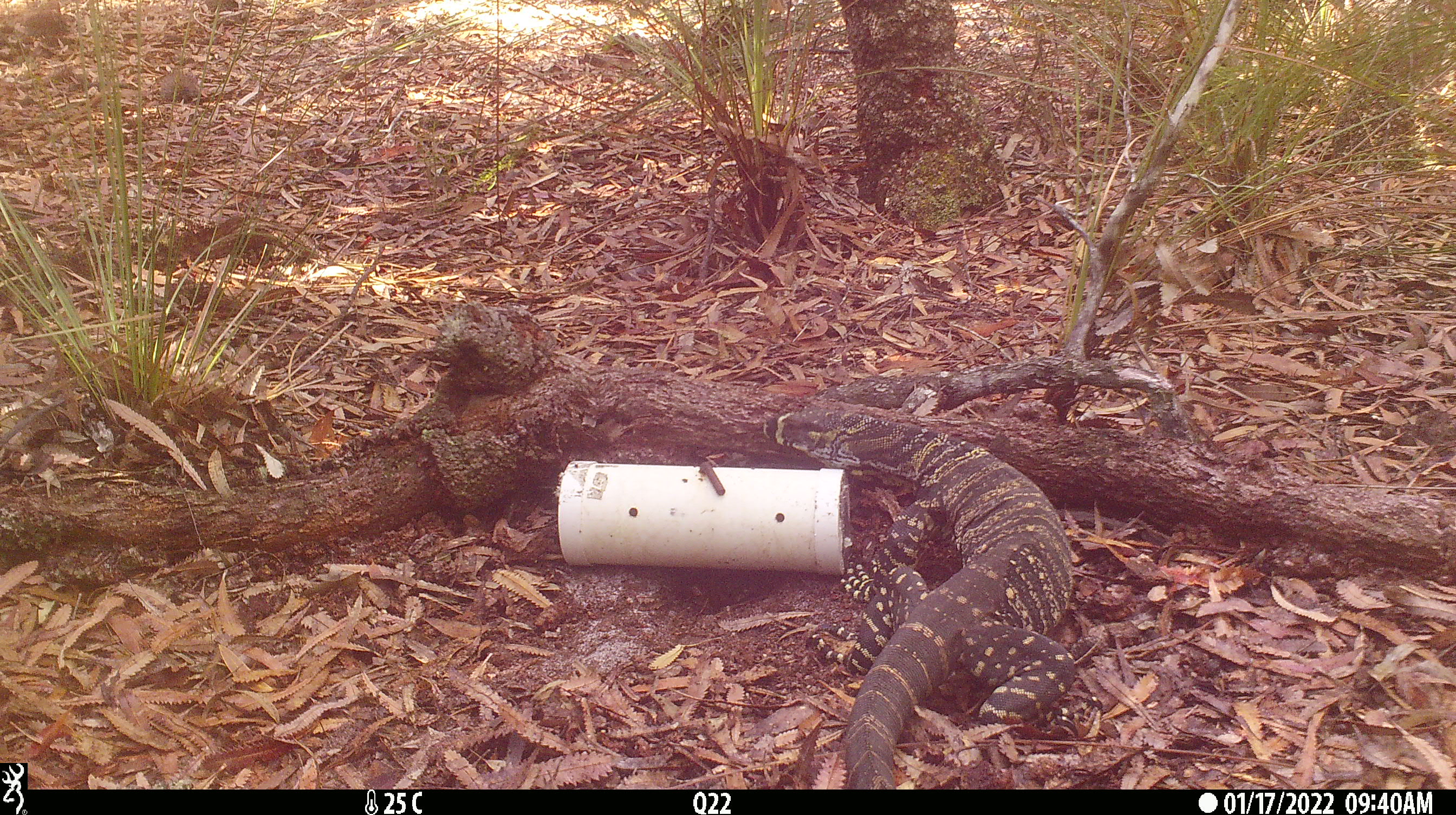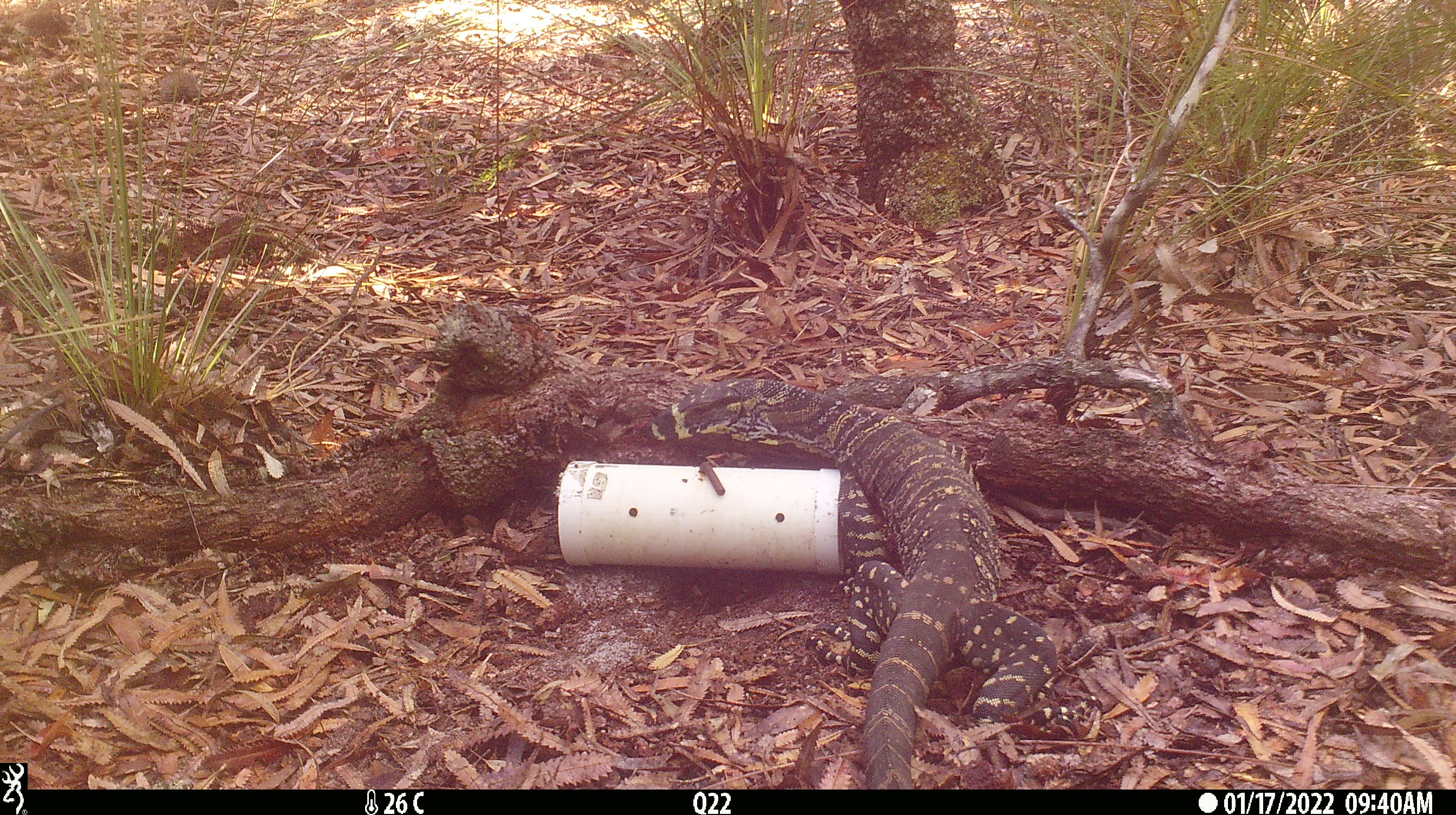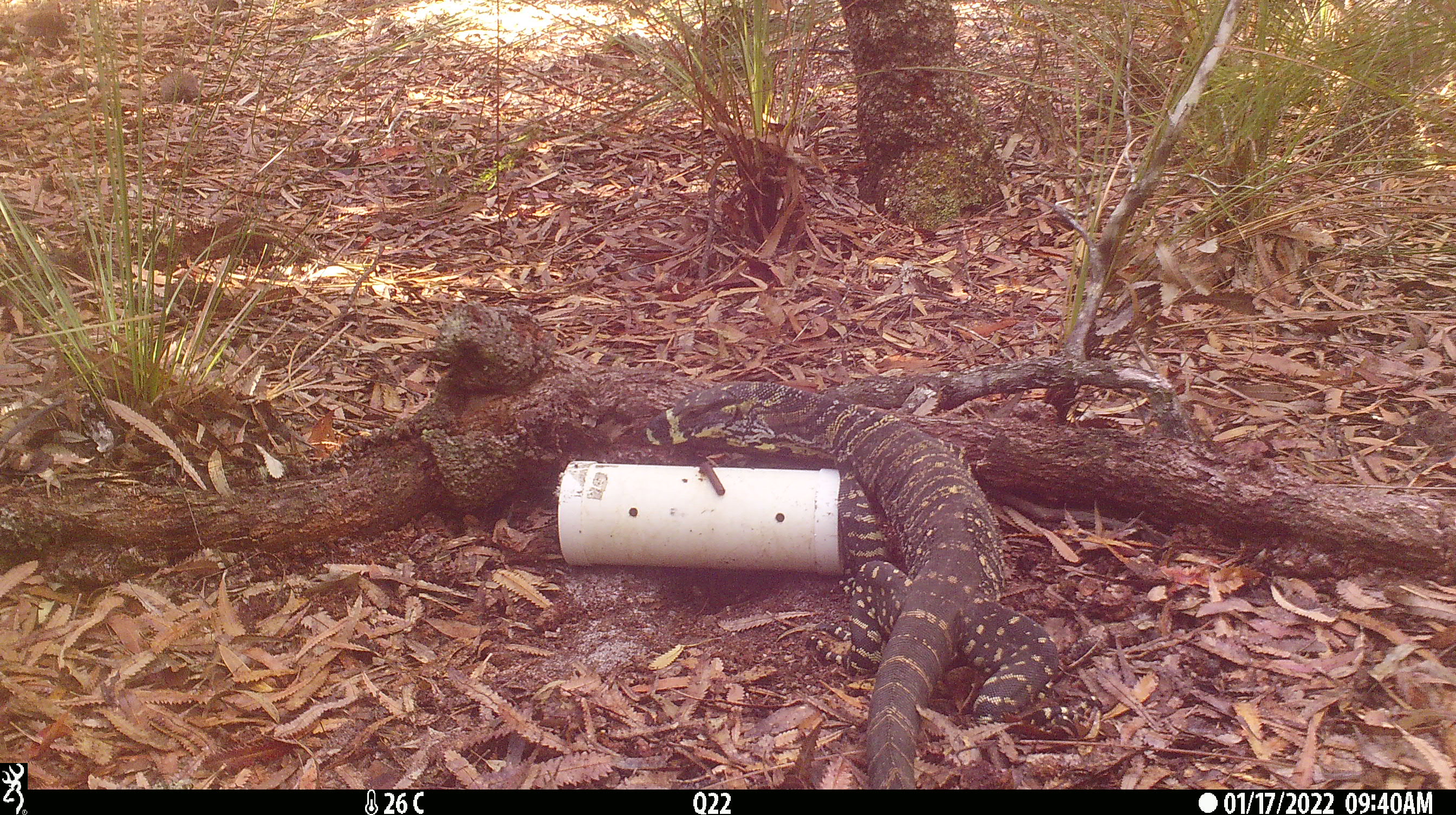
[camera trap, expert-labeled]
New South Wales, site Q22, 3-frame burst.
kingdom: Animalia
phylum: Chordata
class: Reptilia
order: Squamata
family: Varanidae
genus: Varanus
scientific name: Varanus varius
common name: lace monitor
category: goanna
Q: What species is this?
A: Goanna (lace monitor) (Varanus varius).